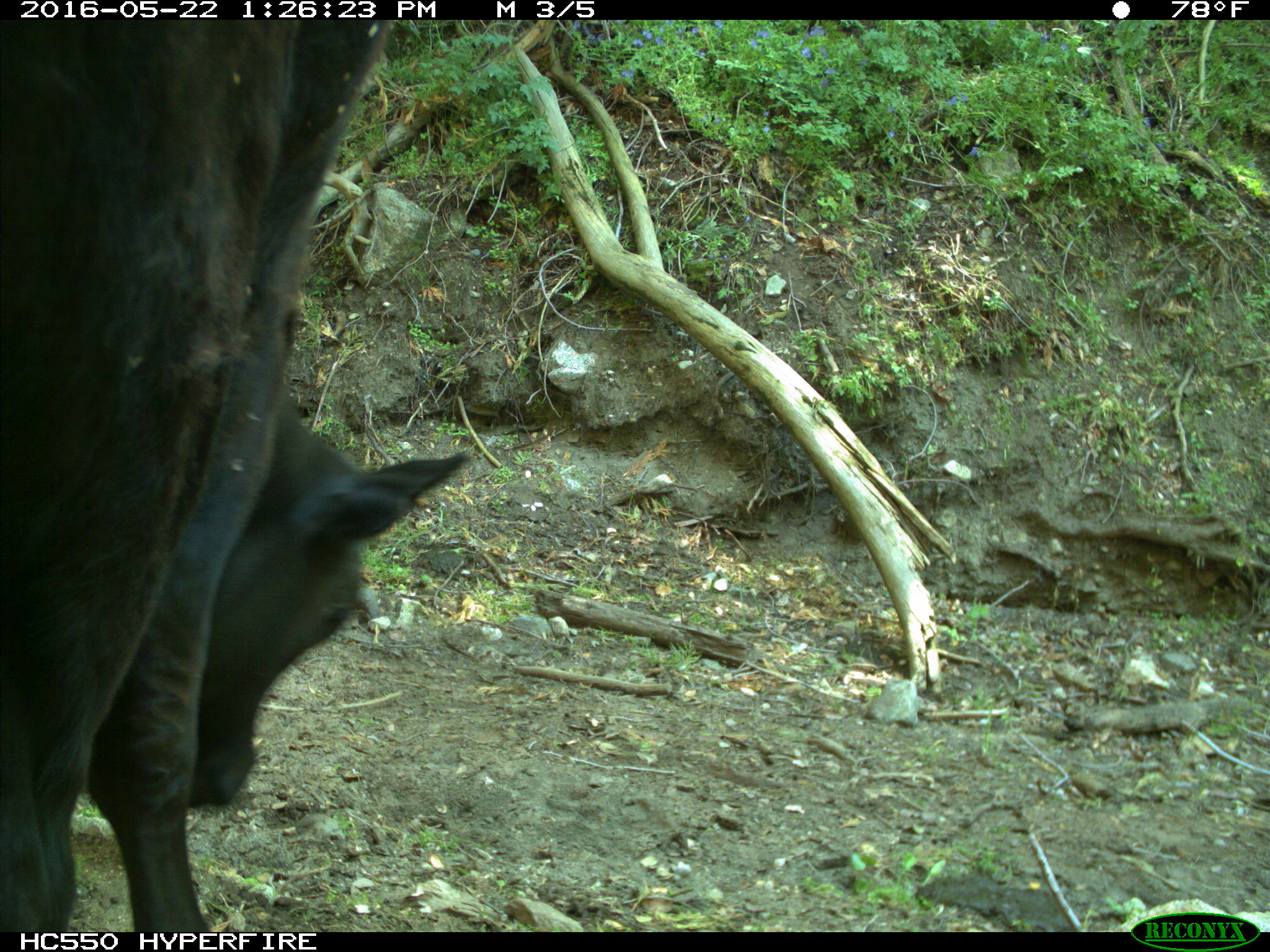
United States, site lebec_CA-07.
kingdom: Animalia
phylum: Chordata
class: Mammalia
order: Artiodactyla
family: Bovidae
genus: Bos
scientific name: Bos taurus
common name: domestic cow